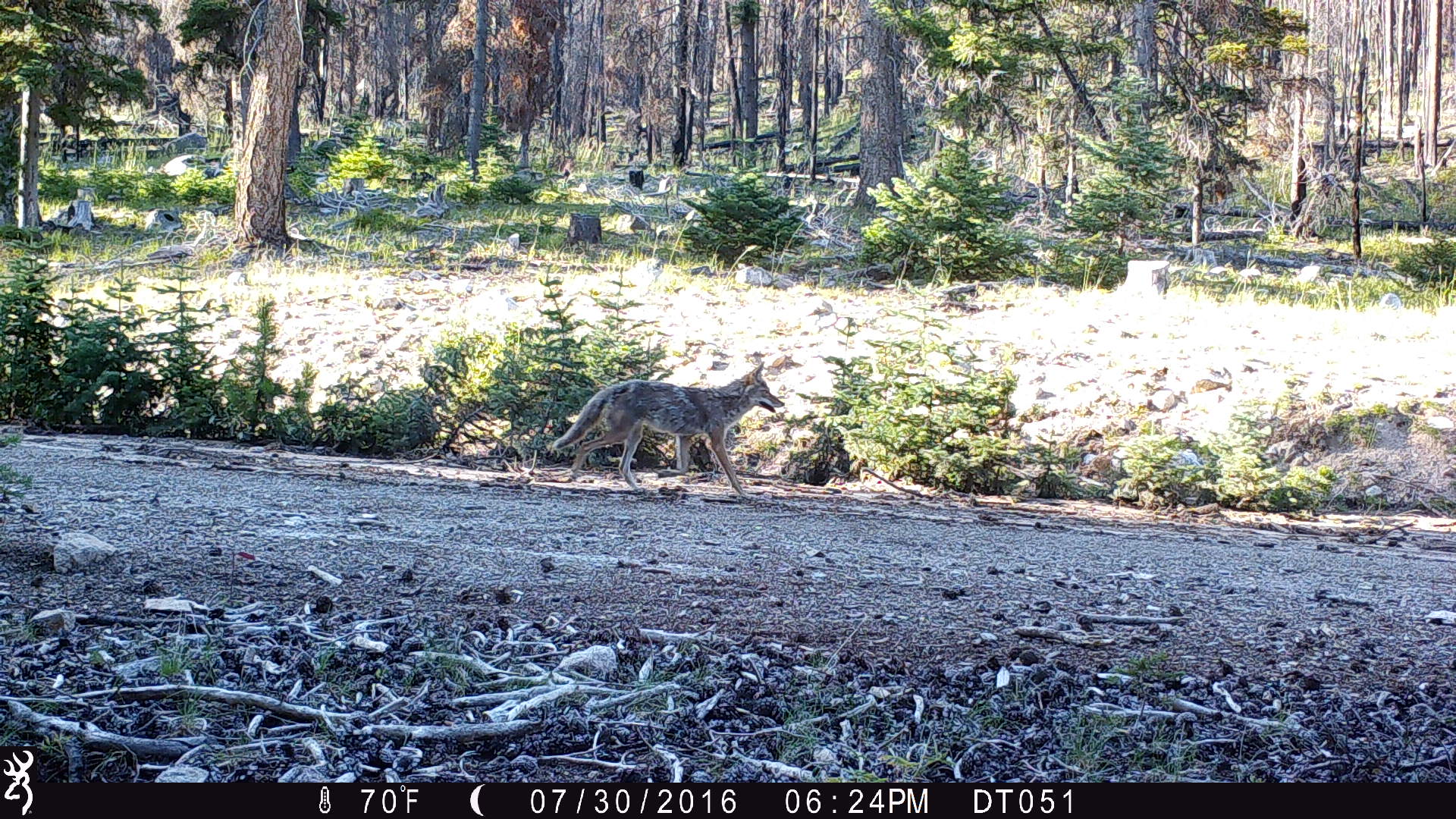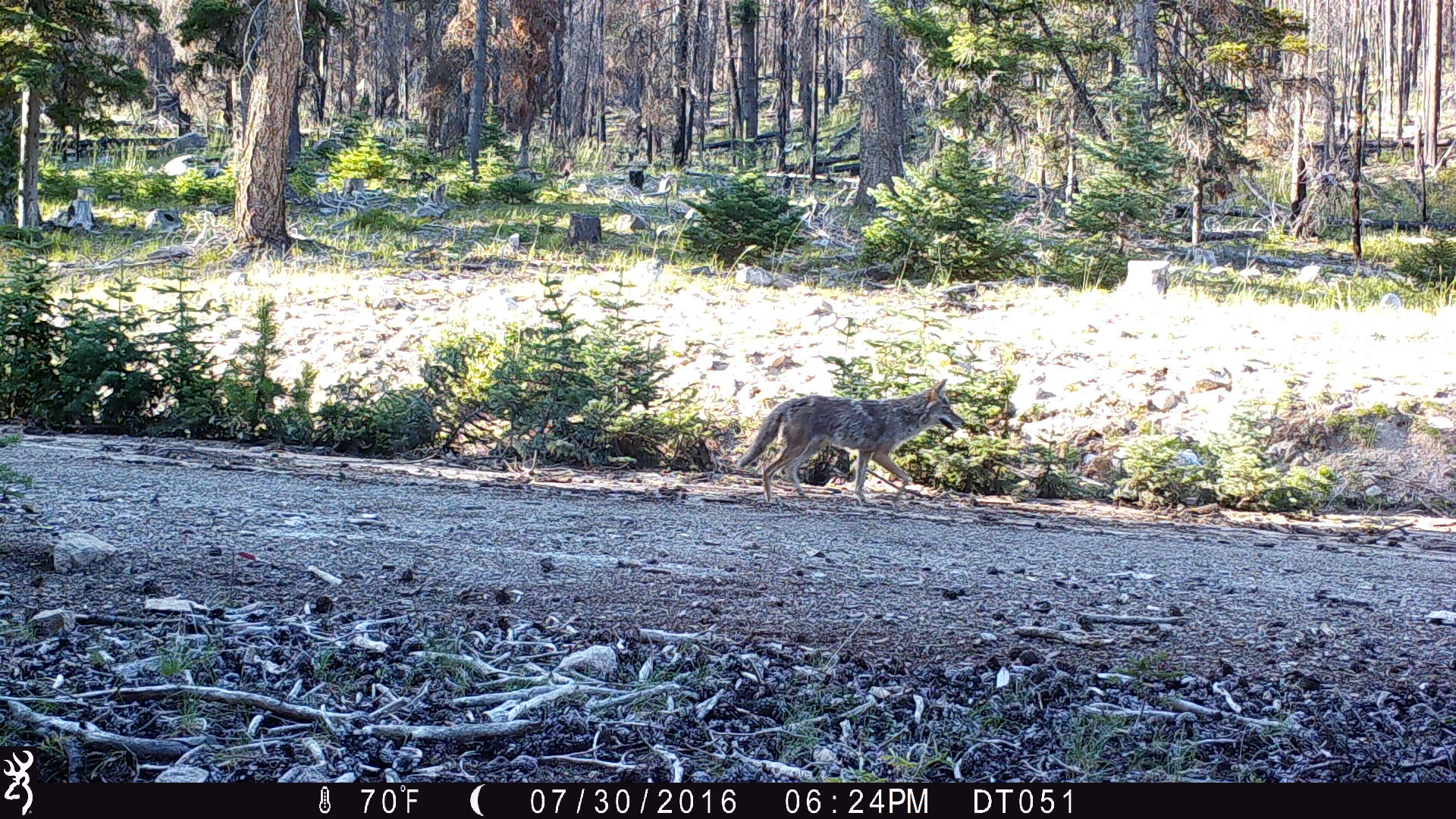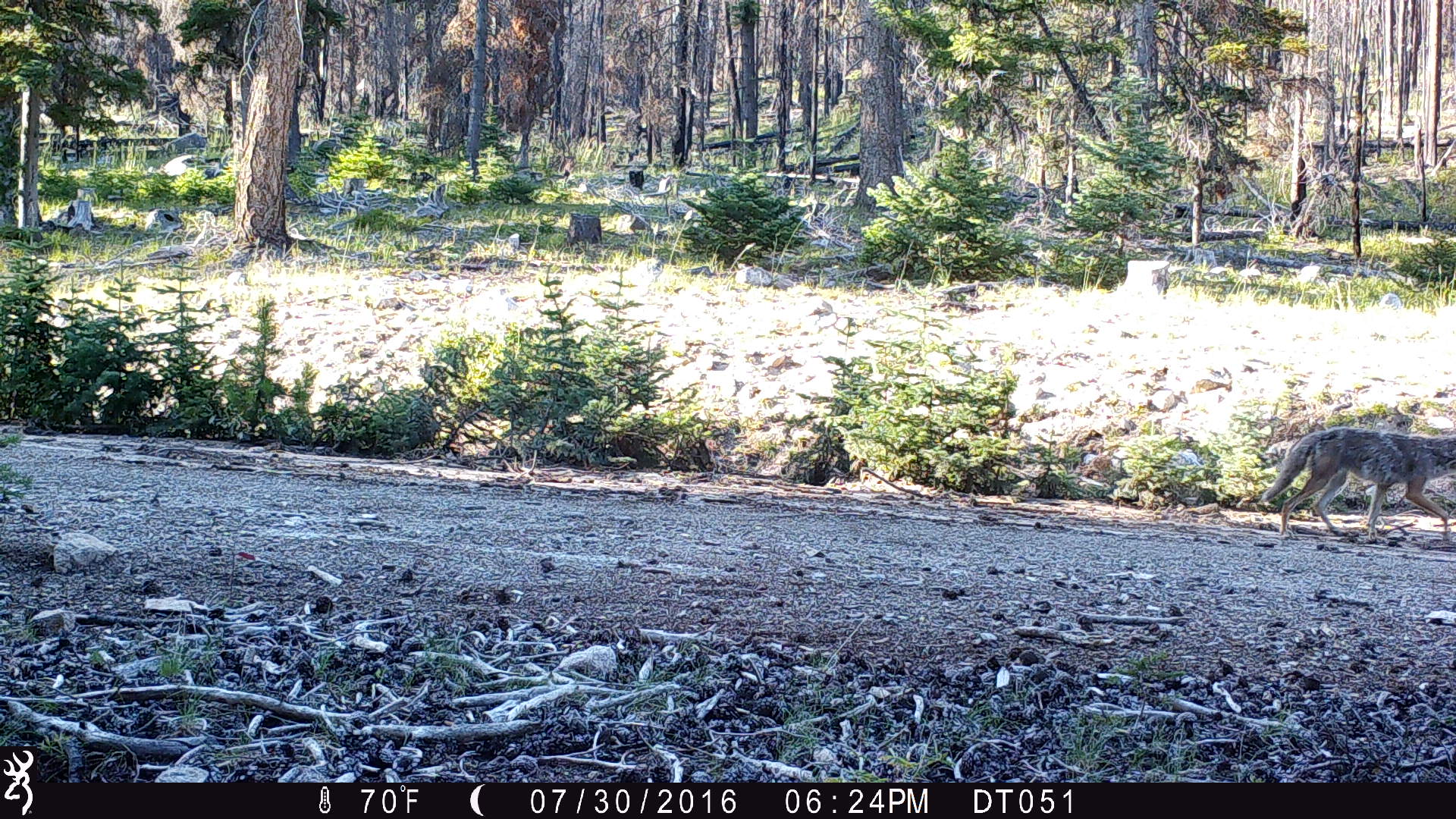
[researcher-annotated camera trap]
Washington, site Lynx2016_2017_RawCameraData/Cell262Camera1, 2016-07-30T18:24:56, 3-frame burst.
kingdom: Animalia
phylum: Chordata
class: Mammalia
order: Carnivora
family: Canidae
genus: Canis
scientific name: Canis latrans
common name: coyote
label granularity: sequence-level